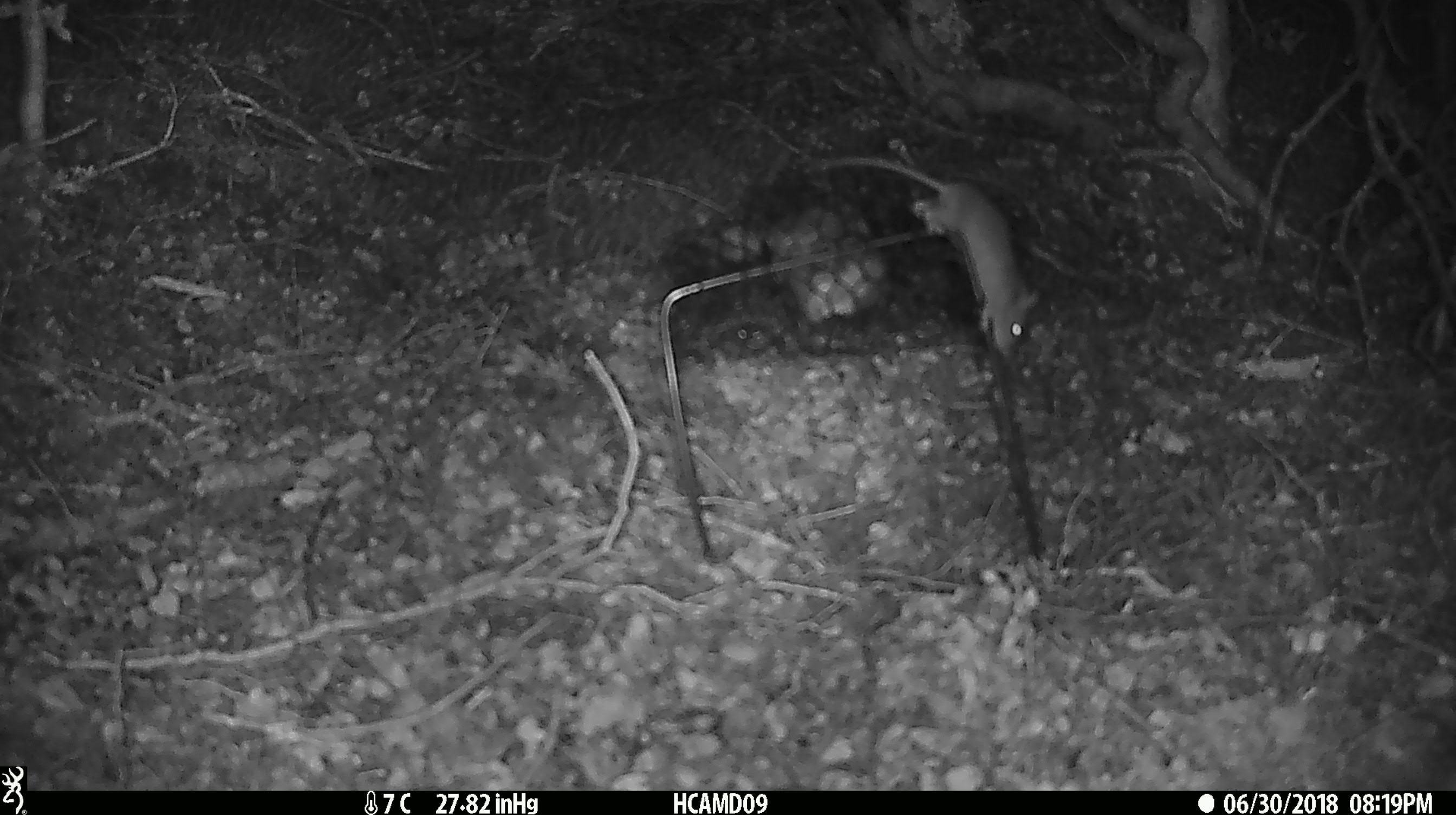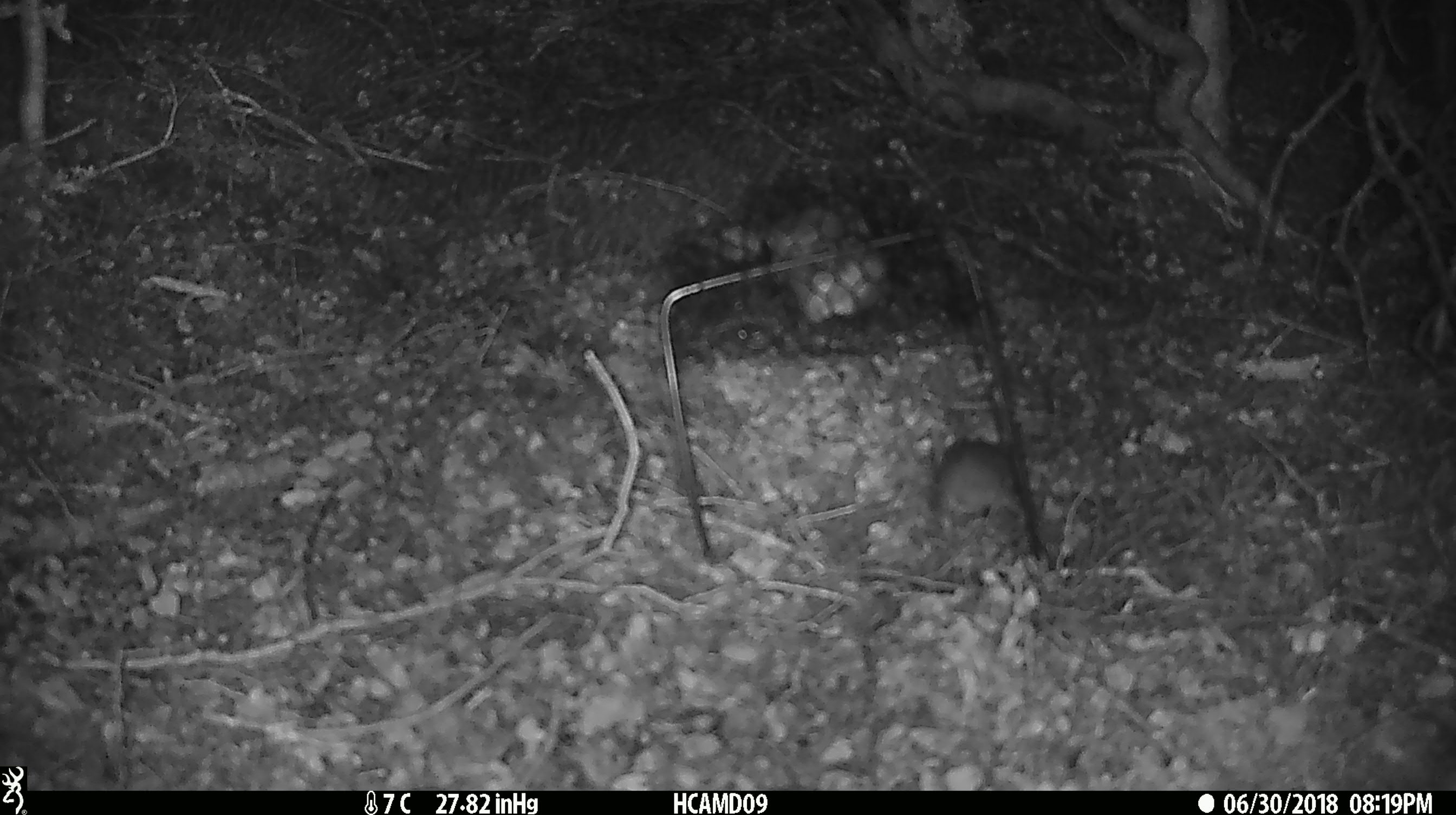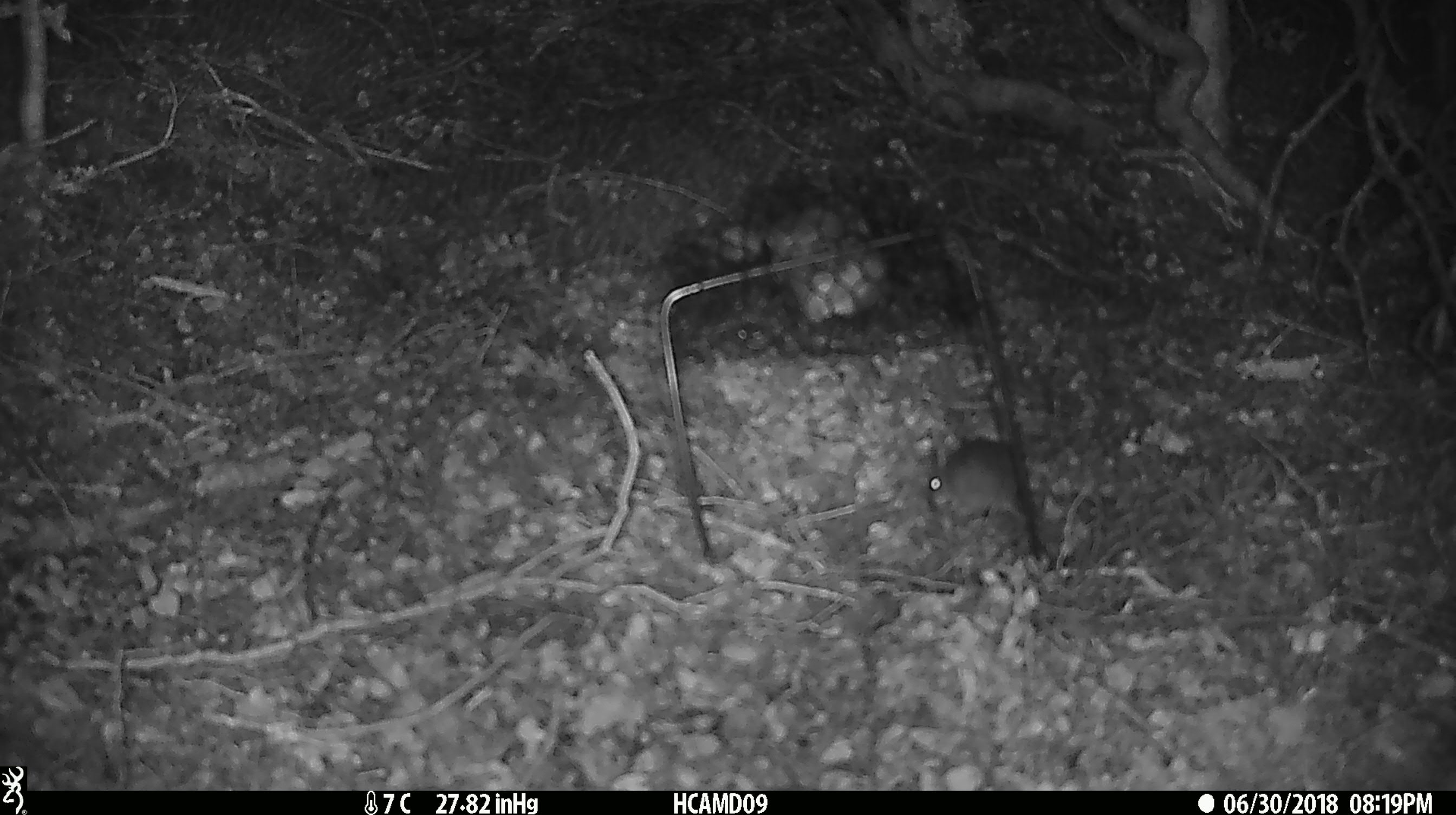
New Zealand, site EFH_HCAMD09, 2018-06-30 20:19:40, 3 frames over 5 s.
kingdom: Animalia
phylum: Chordata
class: Mammalia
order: Rodentia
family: Muridae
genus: Mus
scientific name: Mus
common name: mouse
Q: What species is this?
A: Mouse (Mus).